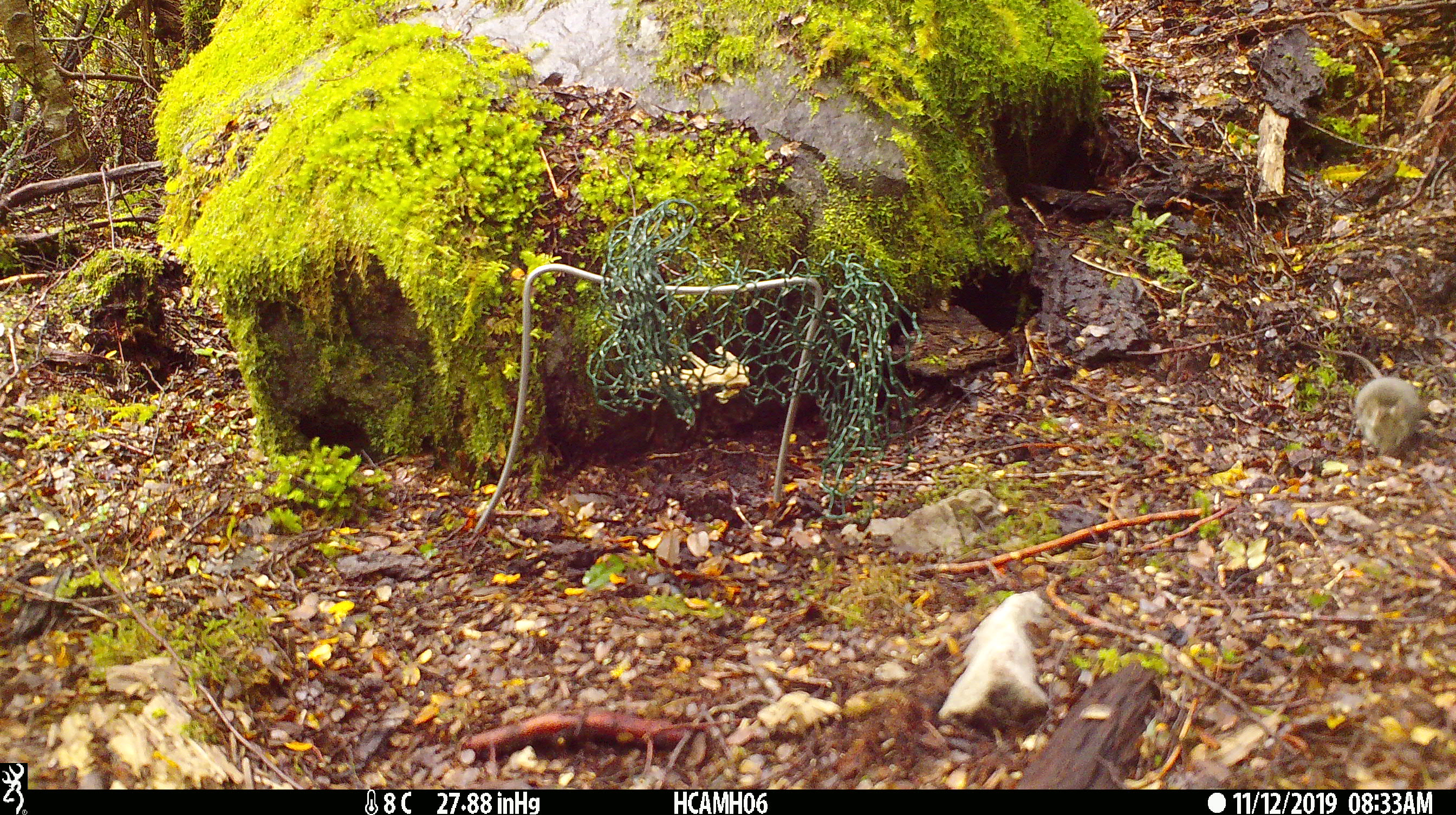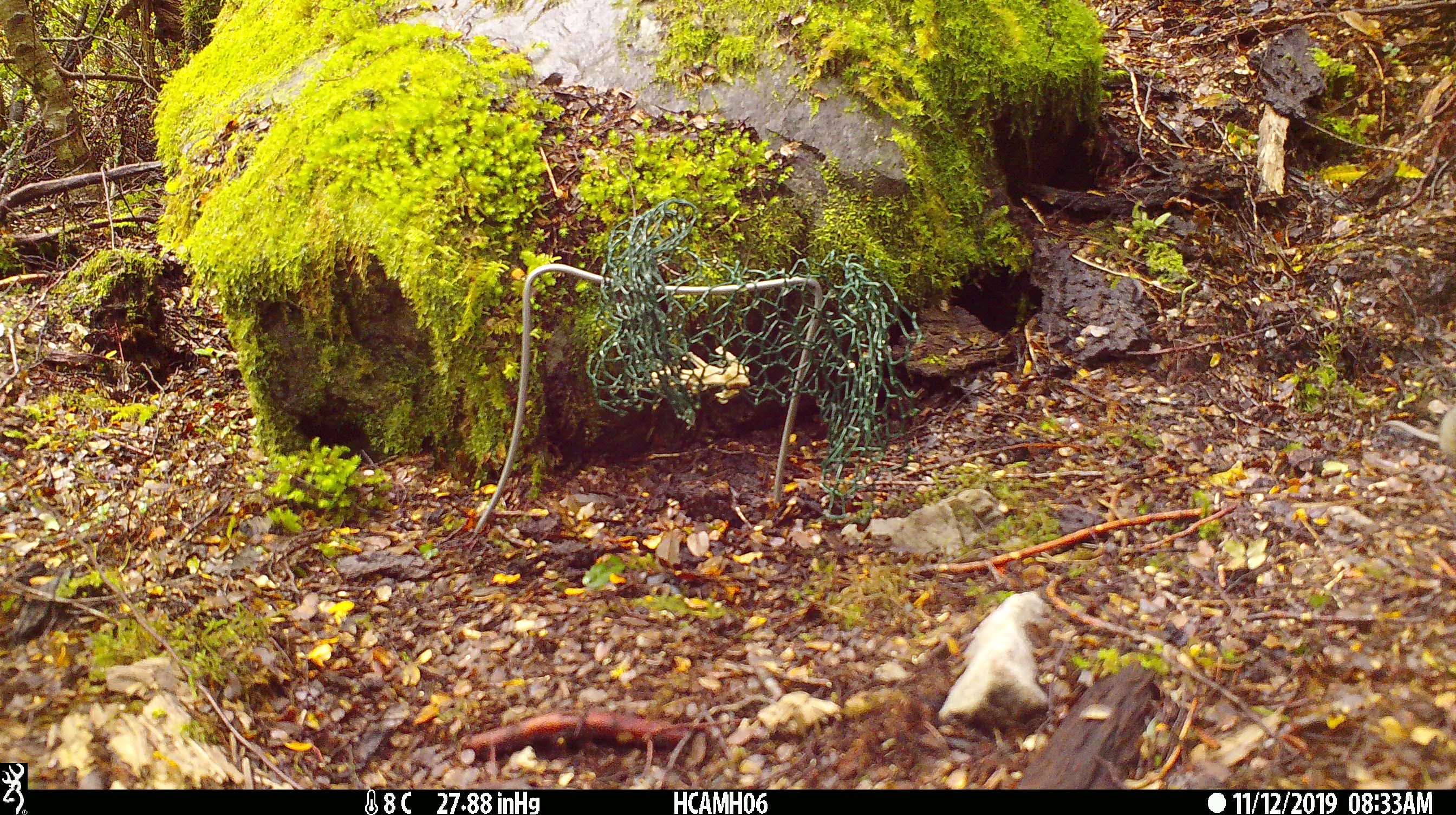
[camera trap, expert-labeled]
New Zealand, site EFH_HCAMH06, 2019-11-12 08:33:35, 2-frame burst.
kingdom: Animalia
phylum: Chordata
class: Mammalia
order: Rodentia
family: Muridae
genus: Mus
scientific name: Mus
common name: mouse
Mouse (Mus).